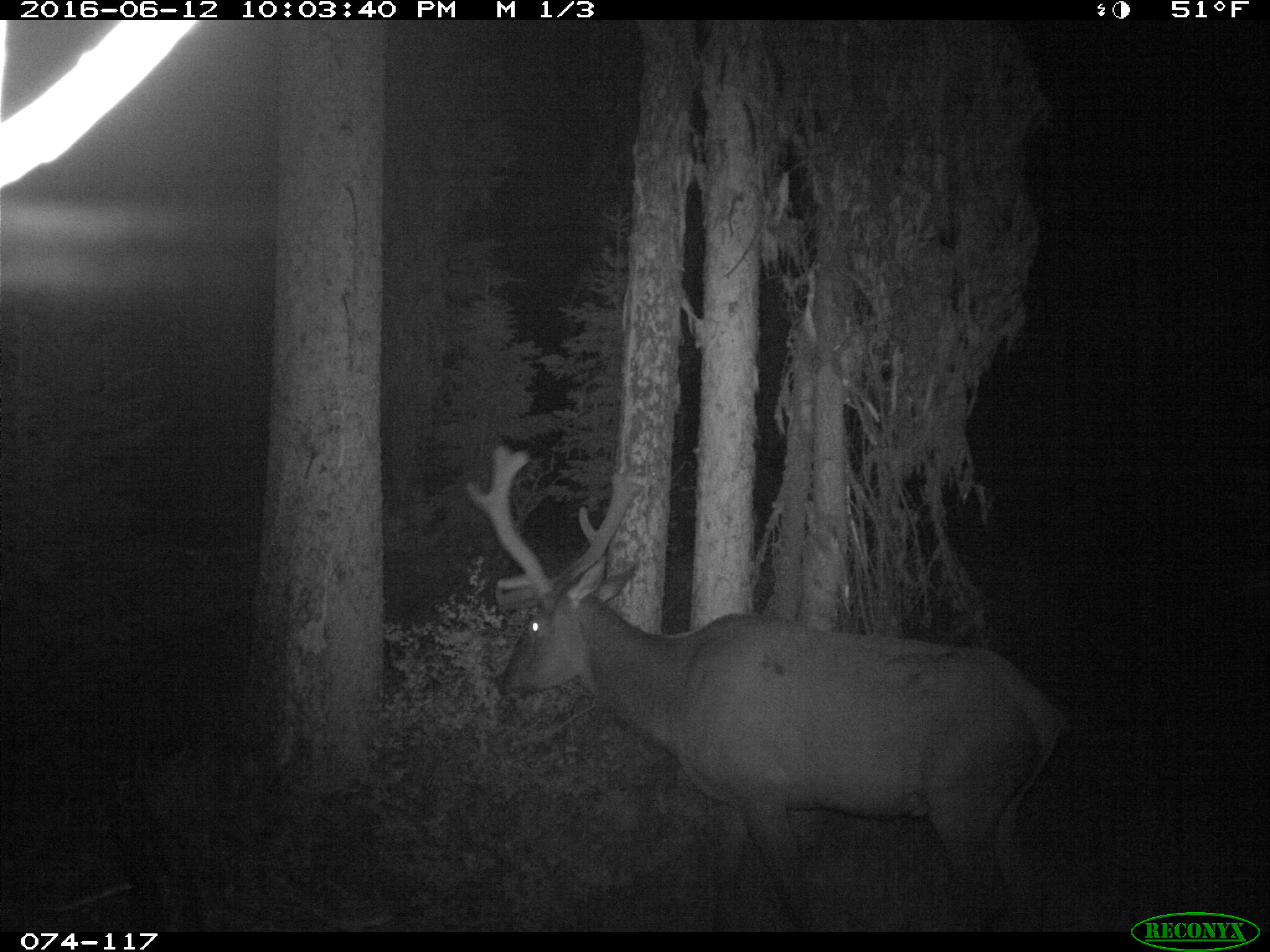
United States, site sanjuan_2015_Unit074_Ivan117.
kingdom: Animalia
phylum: Chordata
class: Mammalia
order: Artiodactyla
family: Cervidae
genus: Cervus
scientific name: Cervus elaphus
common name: red deer